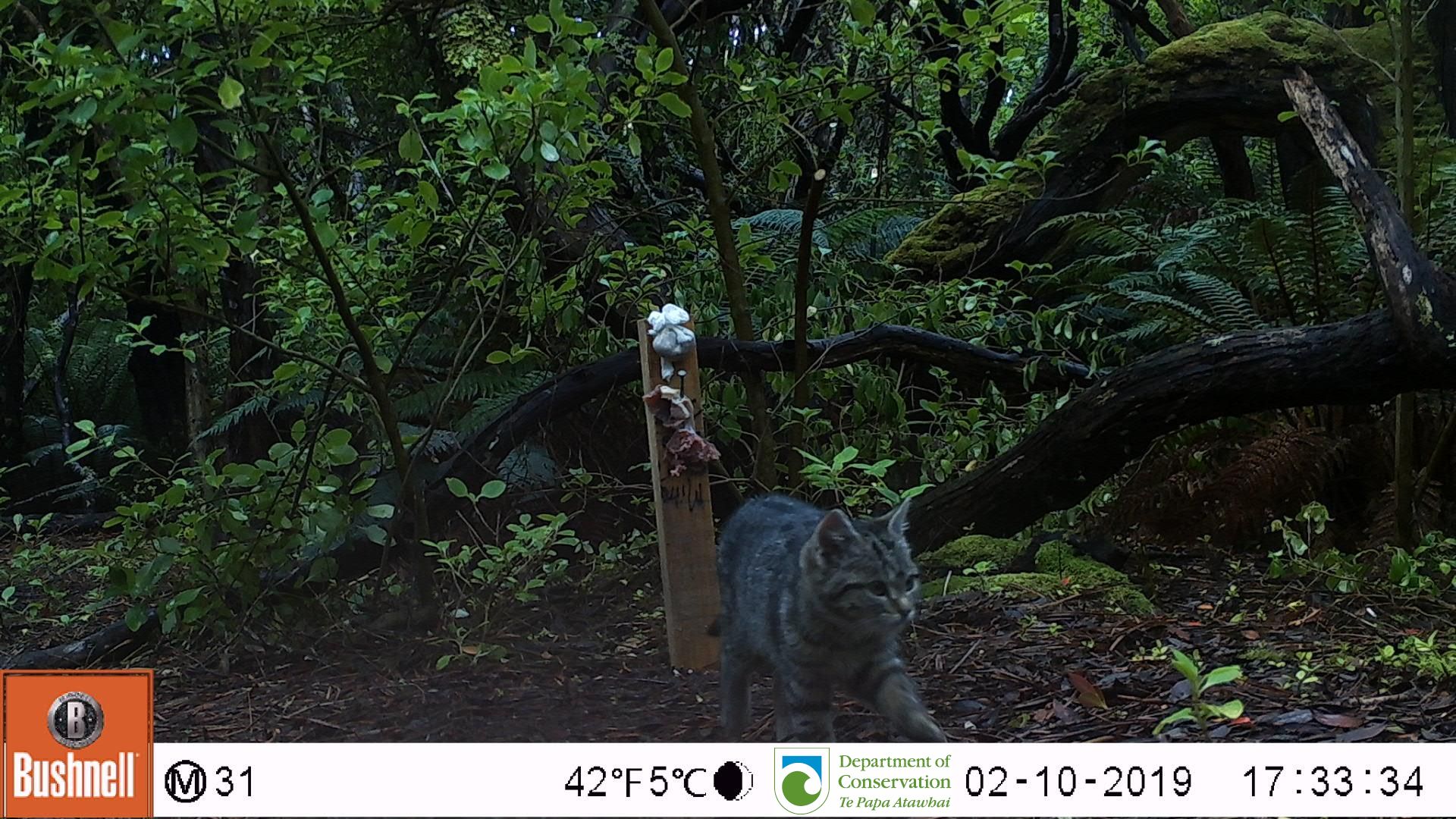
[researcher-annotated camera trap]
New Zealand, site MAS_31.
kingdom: Animalia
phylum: Chordata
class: Mammalia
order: Carnivora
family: Felidae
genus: Felis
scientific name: Felis catus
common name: domestic cat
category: cat